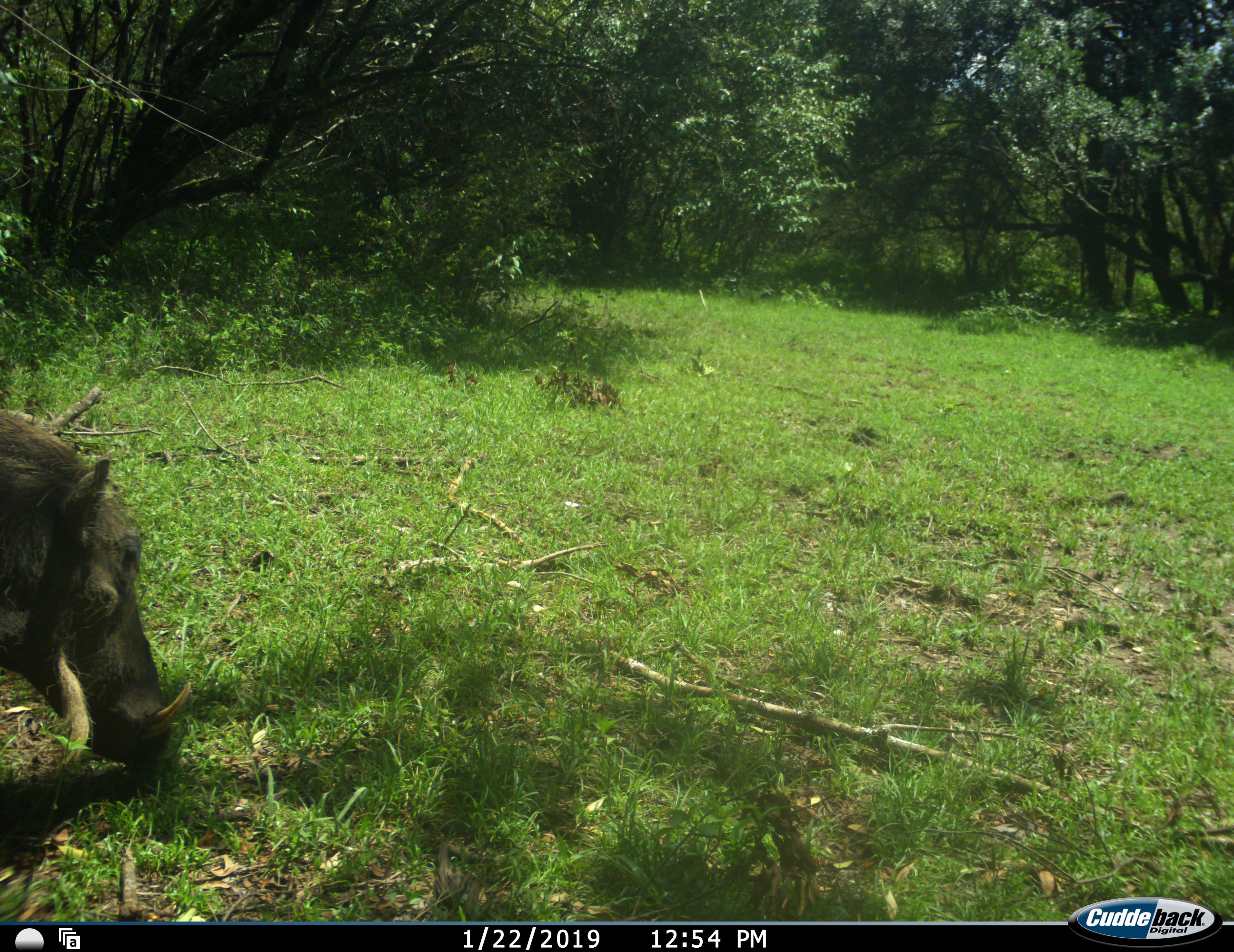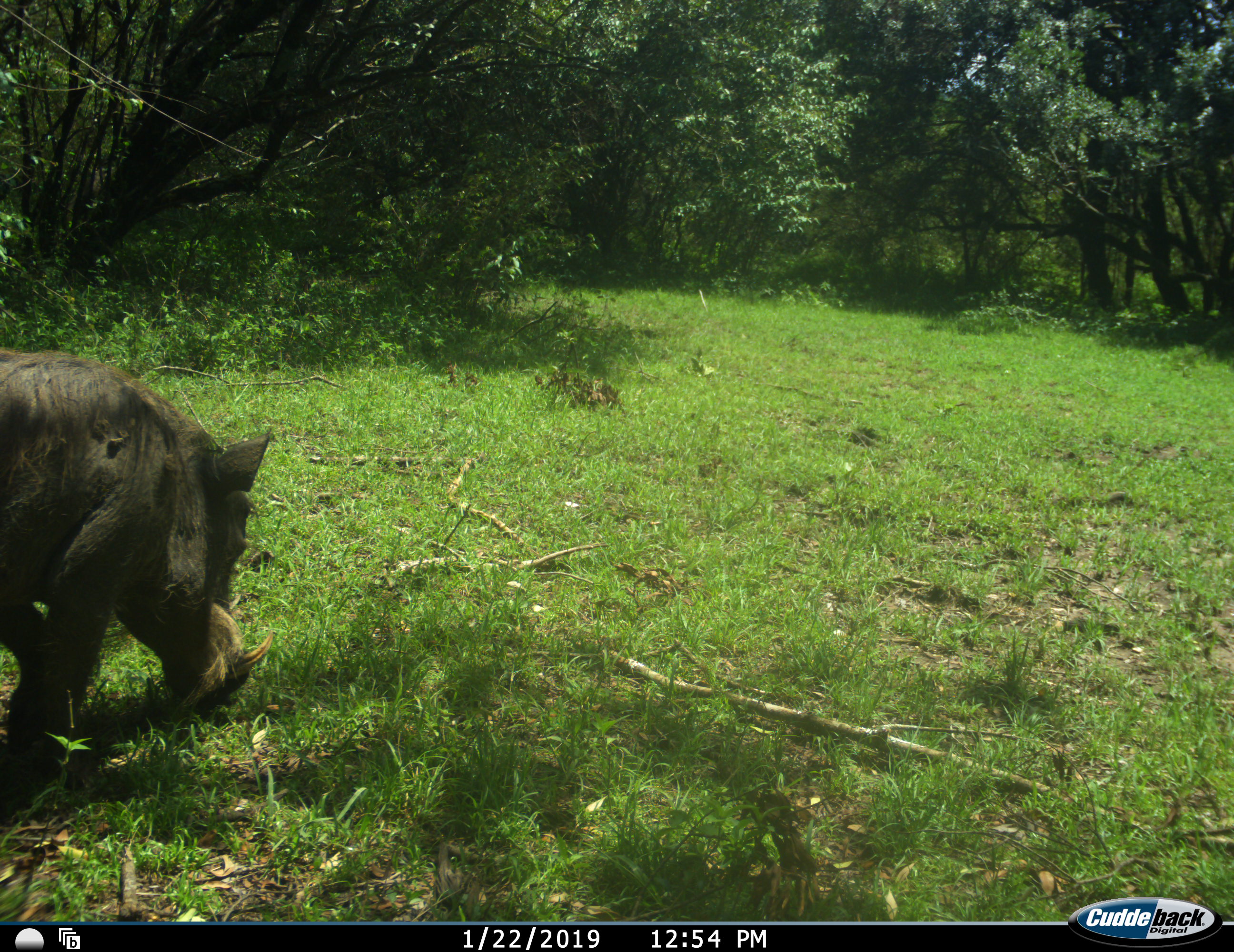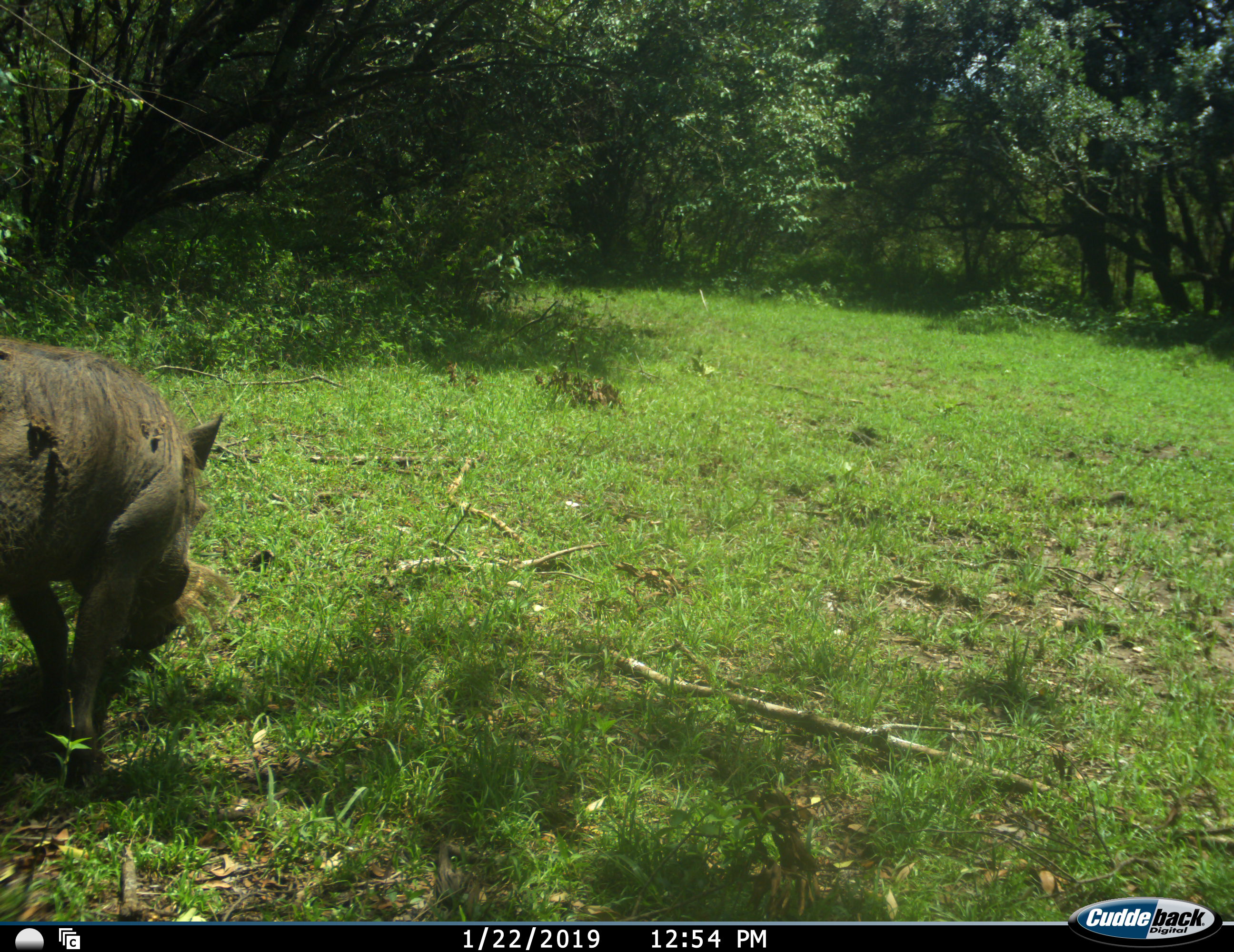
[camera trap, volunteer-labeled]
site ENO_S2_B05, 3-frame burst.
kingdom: Animalia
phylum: Chordata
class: Mammalia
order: Artiodactyla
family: Suidae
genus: Phacochoerus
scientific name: Phacochoerus africanus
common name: warthog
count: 1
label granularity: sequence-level